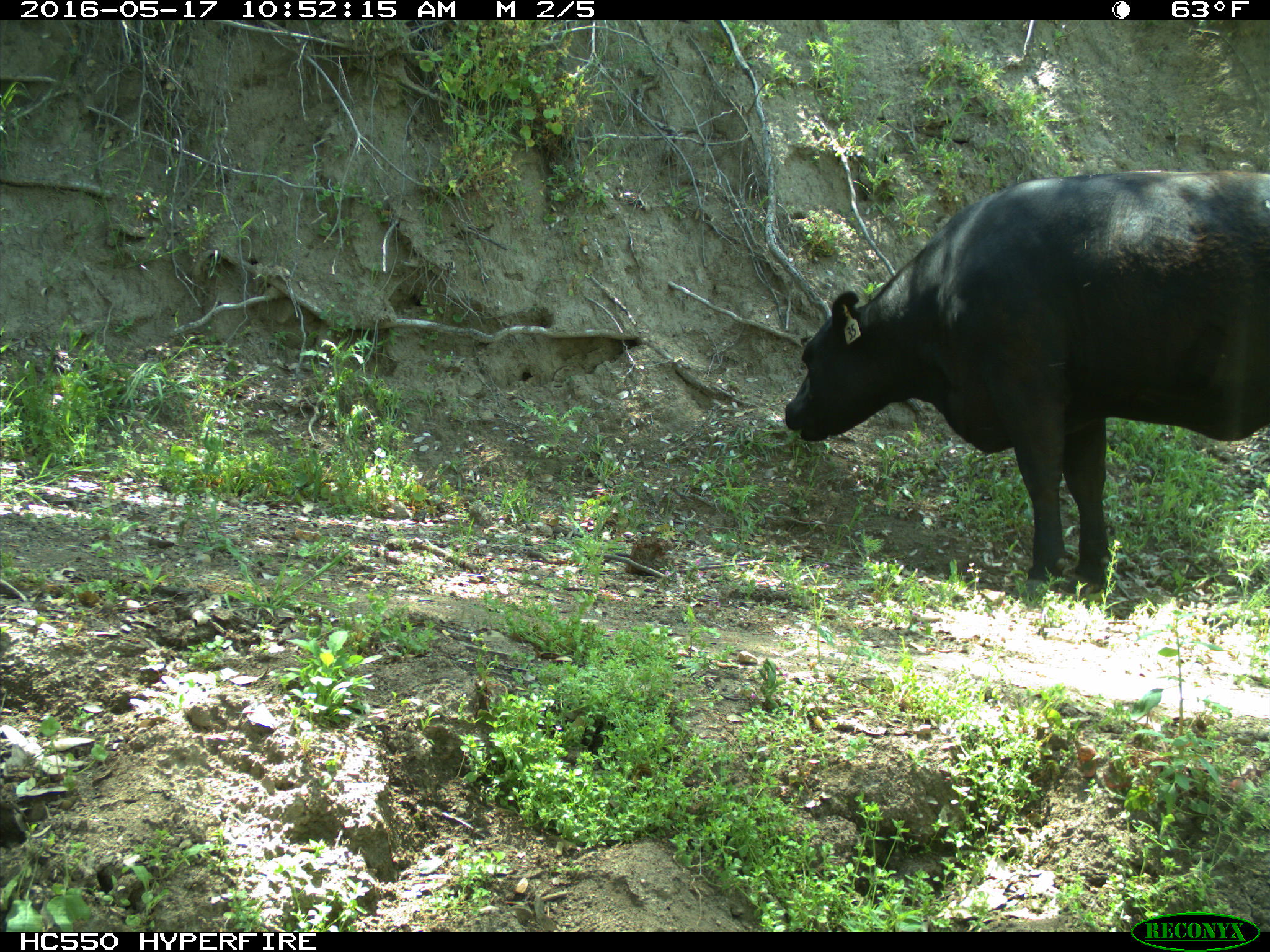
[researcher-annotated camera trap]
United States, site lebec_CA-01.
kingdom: Animalia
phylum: Chordata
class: Mammalia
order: Artiodactyla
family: Bovidae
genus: Bos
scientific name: Bos taurus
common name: domestic cow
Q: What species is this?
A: Bos taurus (domestic cow).